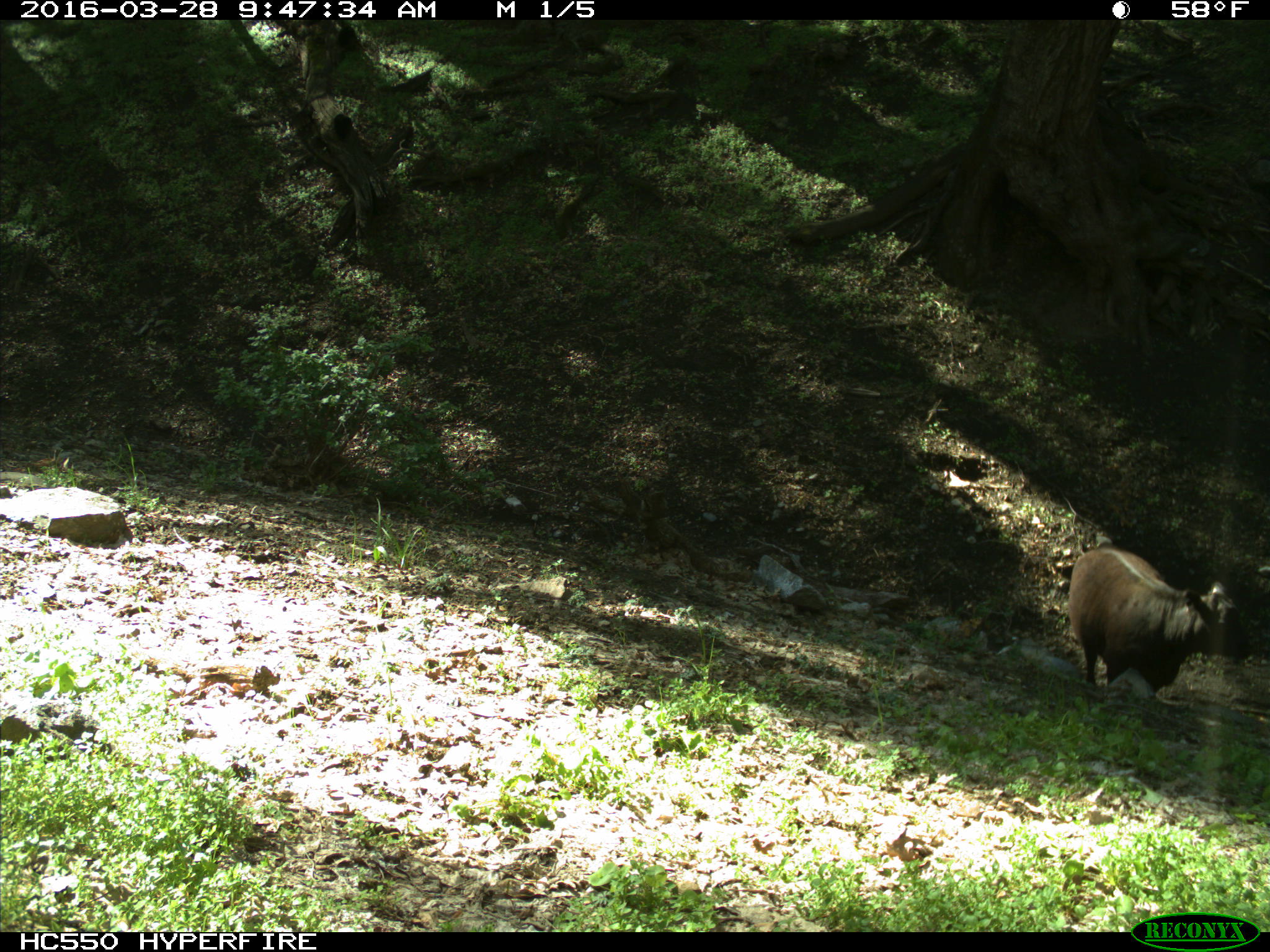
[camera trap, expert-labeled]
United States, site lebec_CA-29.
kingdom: Animalia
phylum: Chordata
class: Mammalia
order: Artiodactyla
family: Bovidae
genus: Bos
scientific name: Bos taurus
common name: domestic cow